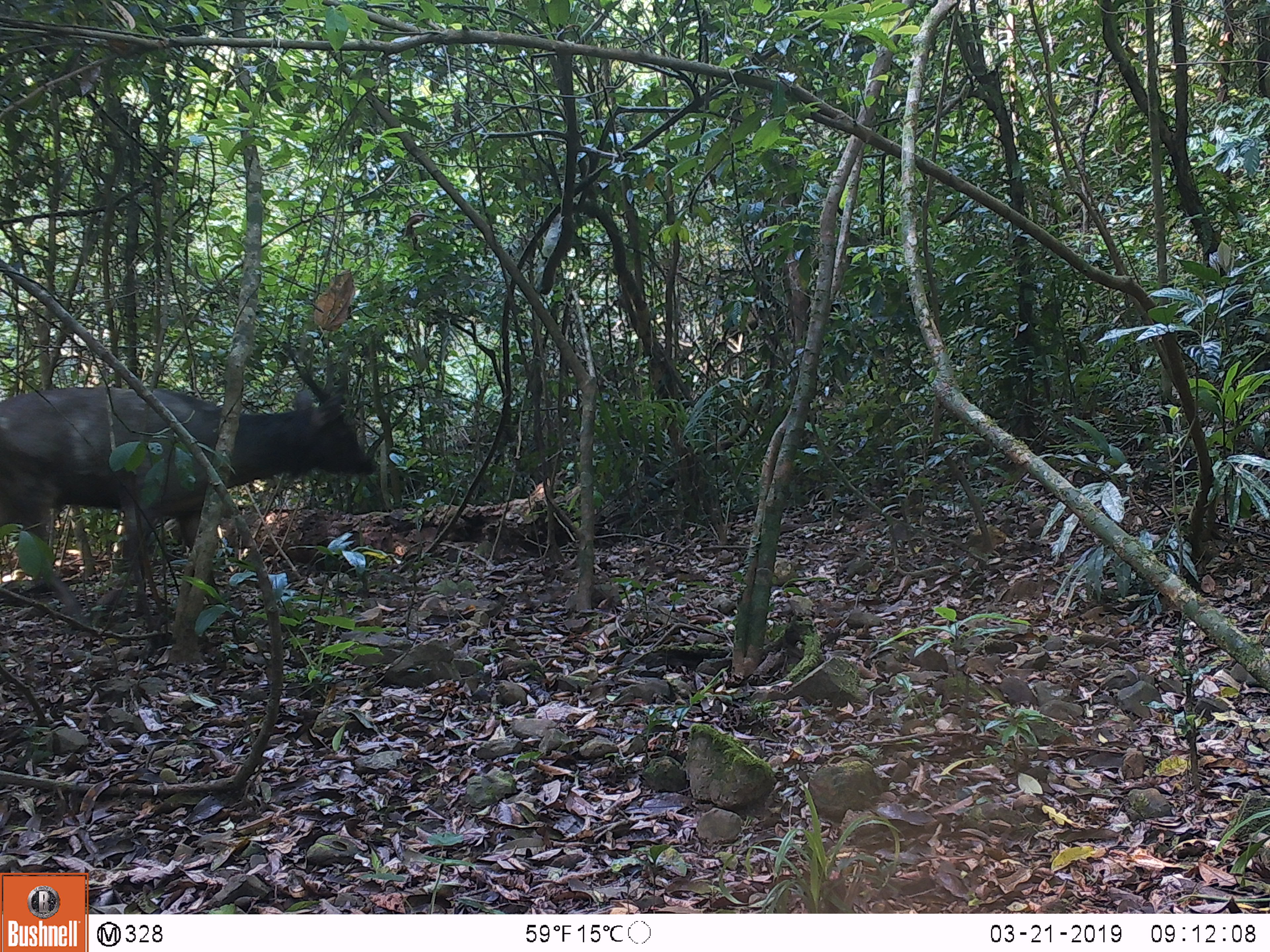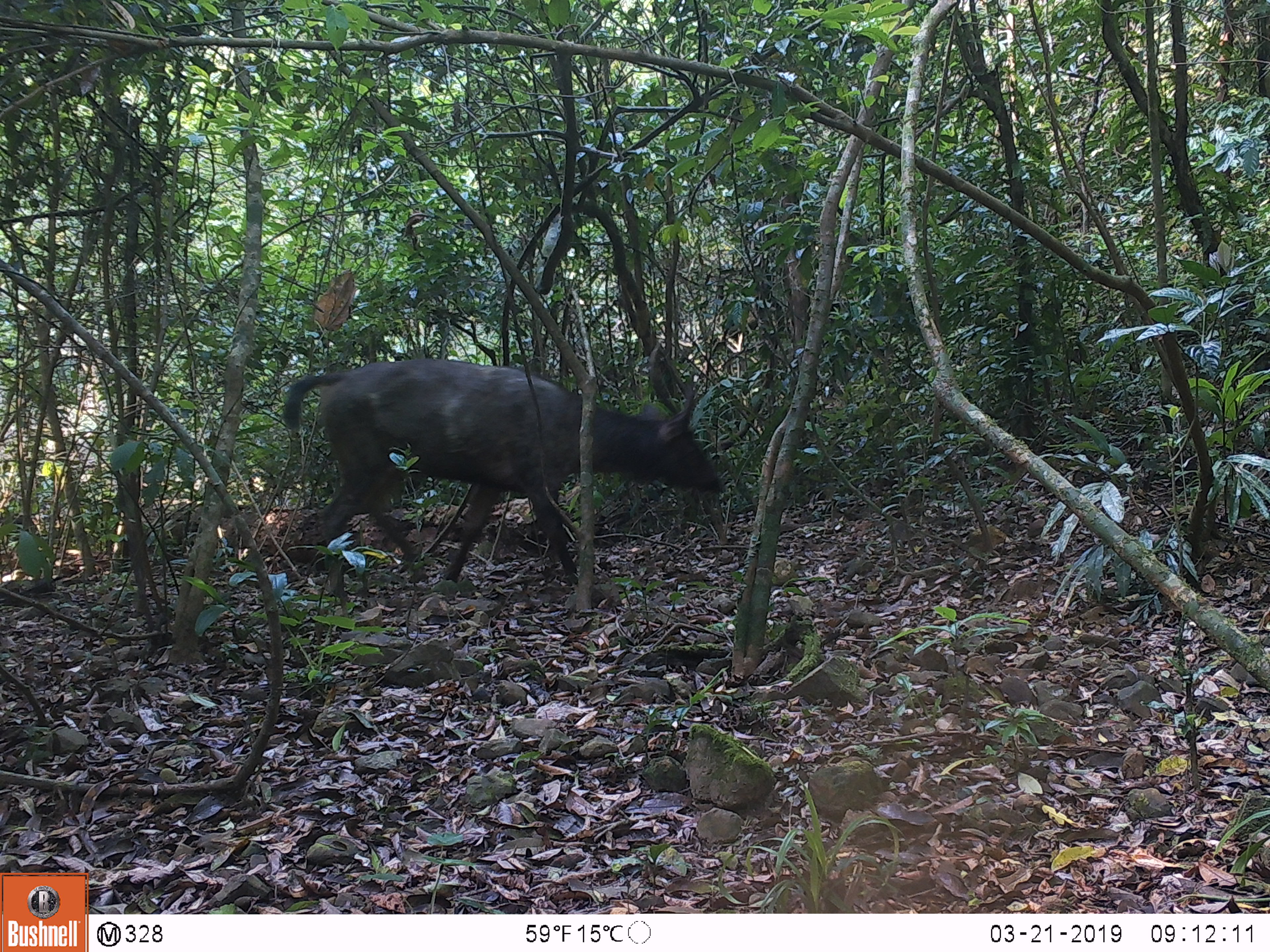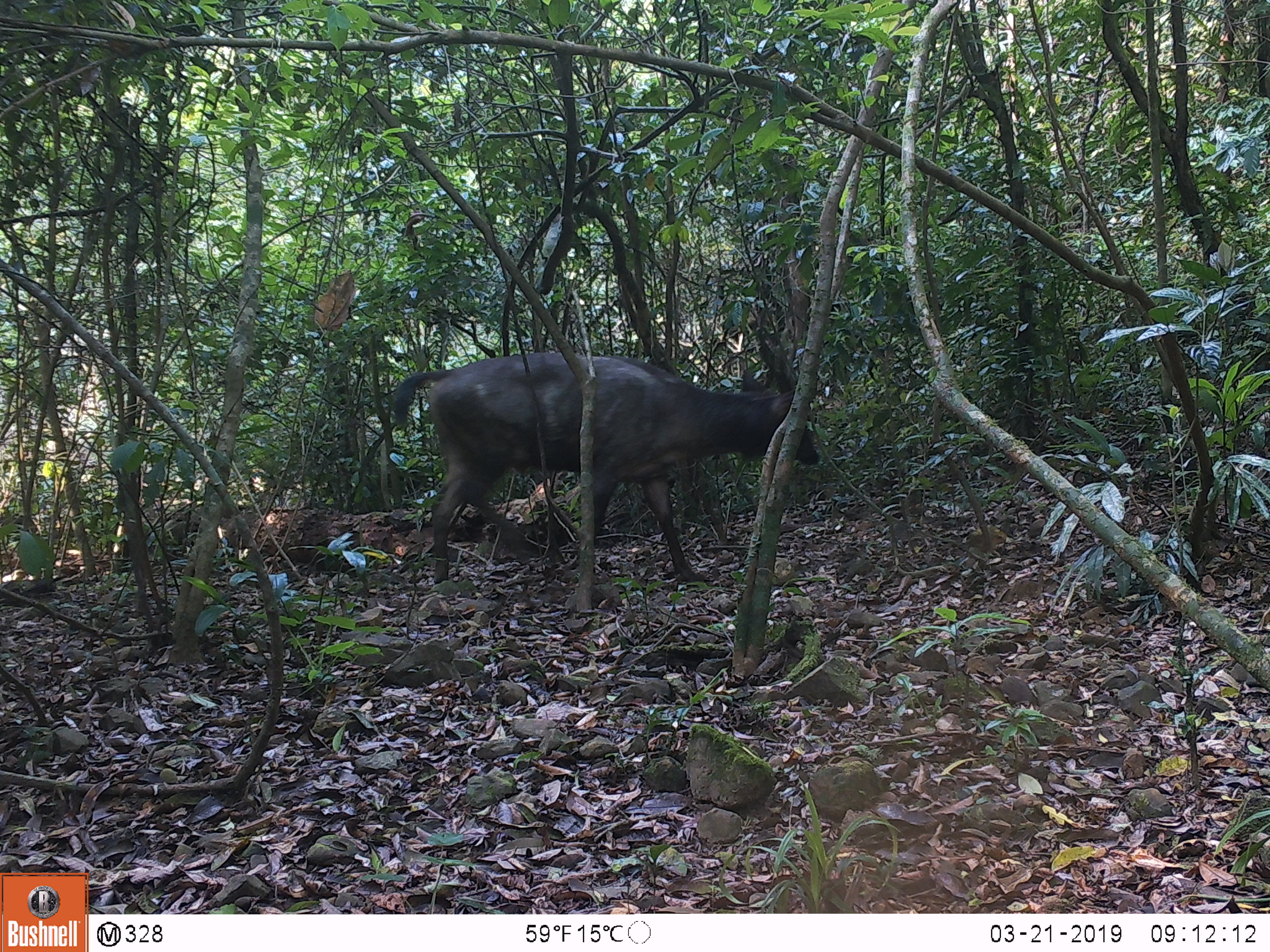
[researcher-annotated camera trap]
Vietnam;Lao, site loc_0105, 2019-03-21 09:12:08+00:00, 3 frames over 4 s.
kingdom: Animalia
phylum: Chordata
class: Mammalia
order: Artiodactyla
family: Cervidae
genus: Rusa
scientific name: Rusa unicolor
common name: sambar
Sambar (Rusa unicolor). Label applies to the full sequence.